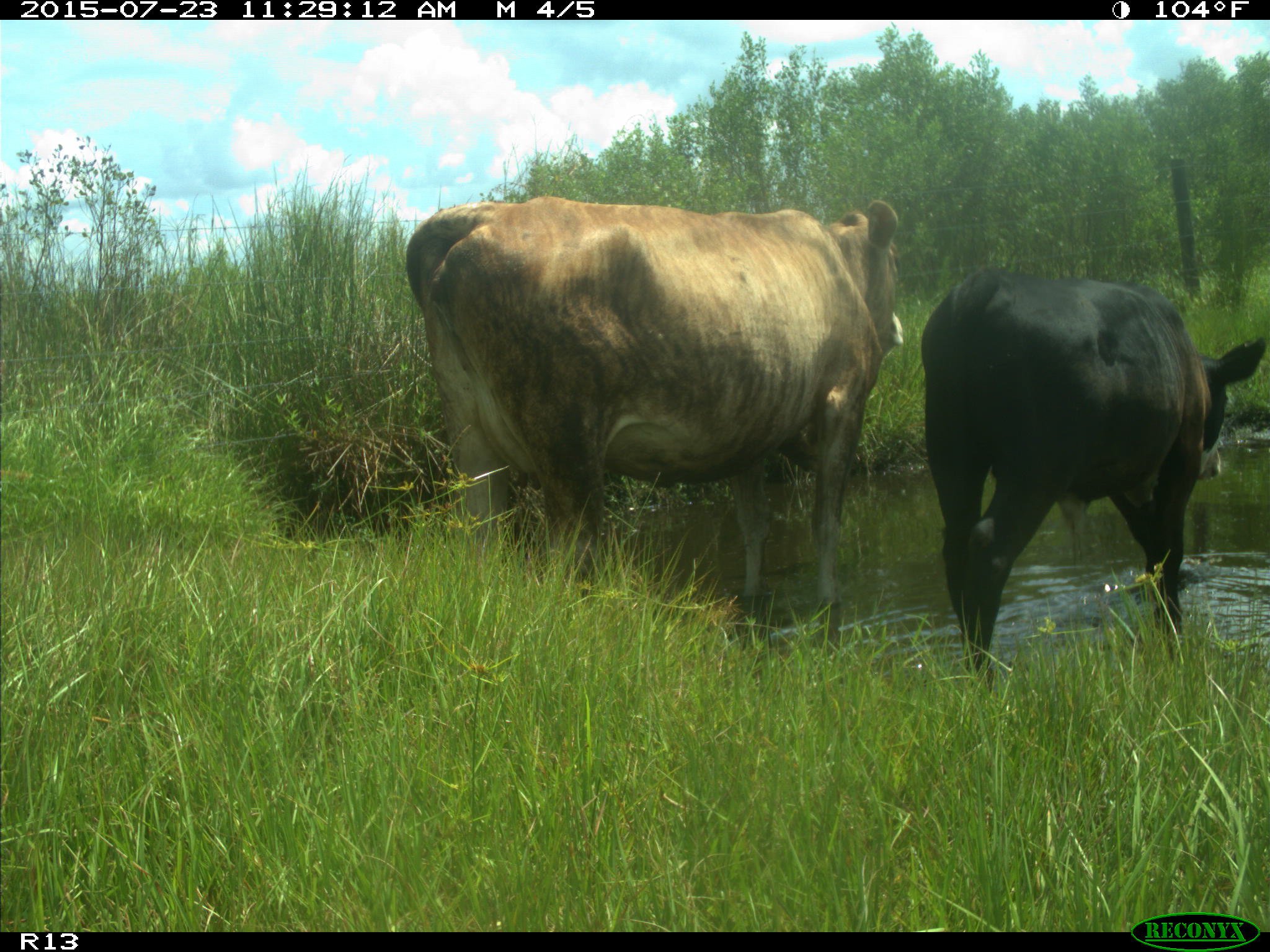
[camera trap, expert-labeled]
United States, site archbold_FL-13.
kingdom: Animalia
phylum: Chordata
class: Mammalia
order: Artiodactyla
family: Bovidae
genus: Bos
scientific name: Bos taurus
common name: domestic cow